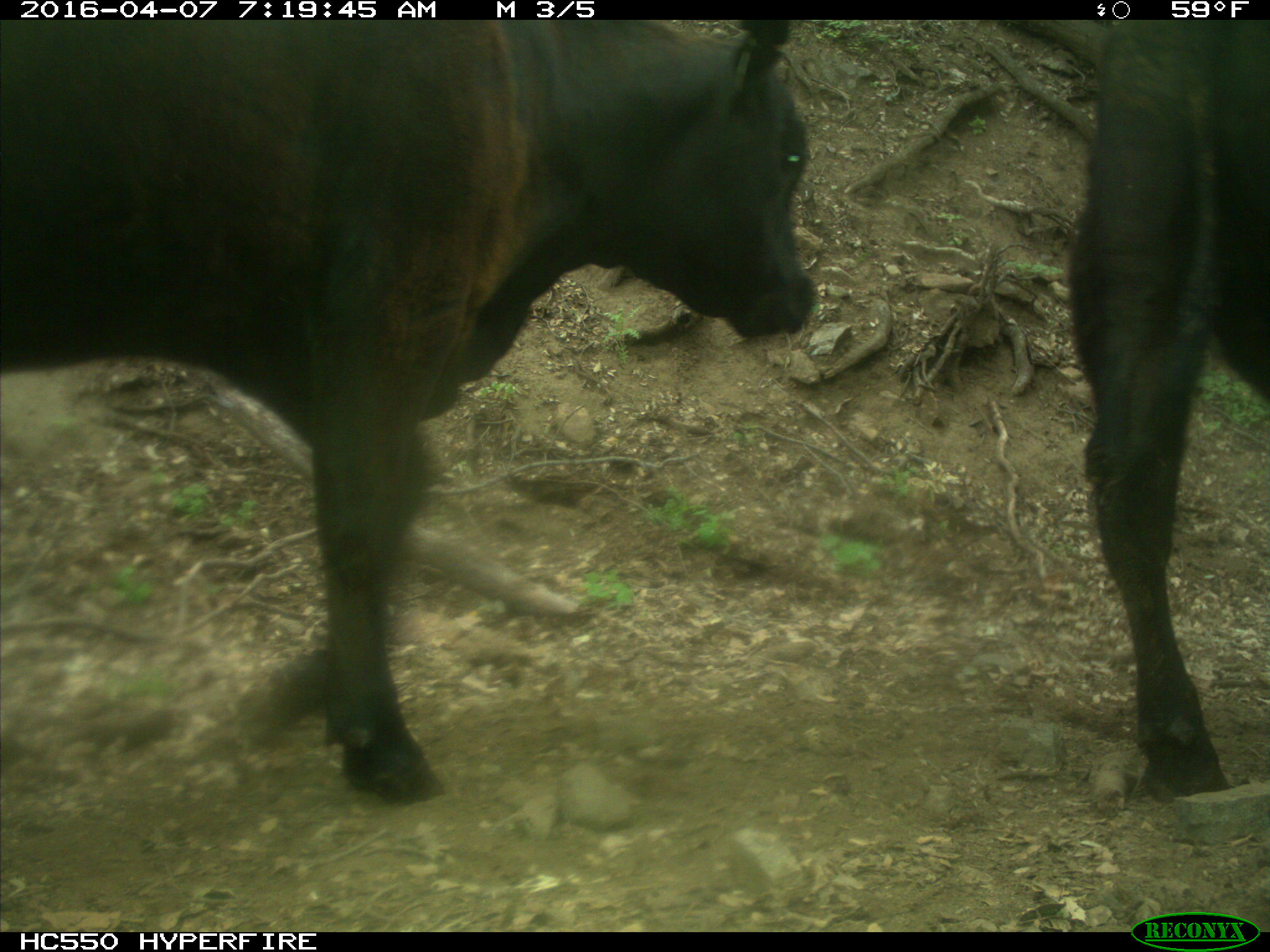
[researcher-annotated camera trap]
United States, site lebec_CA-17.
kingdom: Animalia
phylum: Chordata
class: Mammalia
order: Artiodactyla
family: Bovidae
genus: Bos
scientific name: Bos taurus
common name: domestic cow